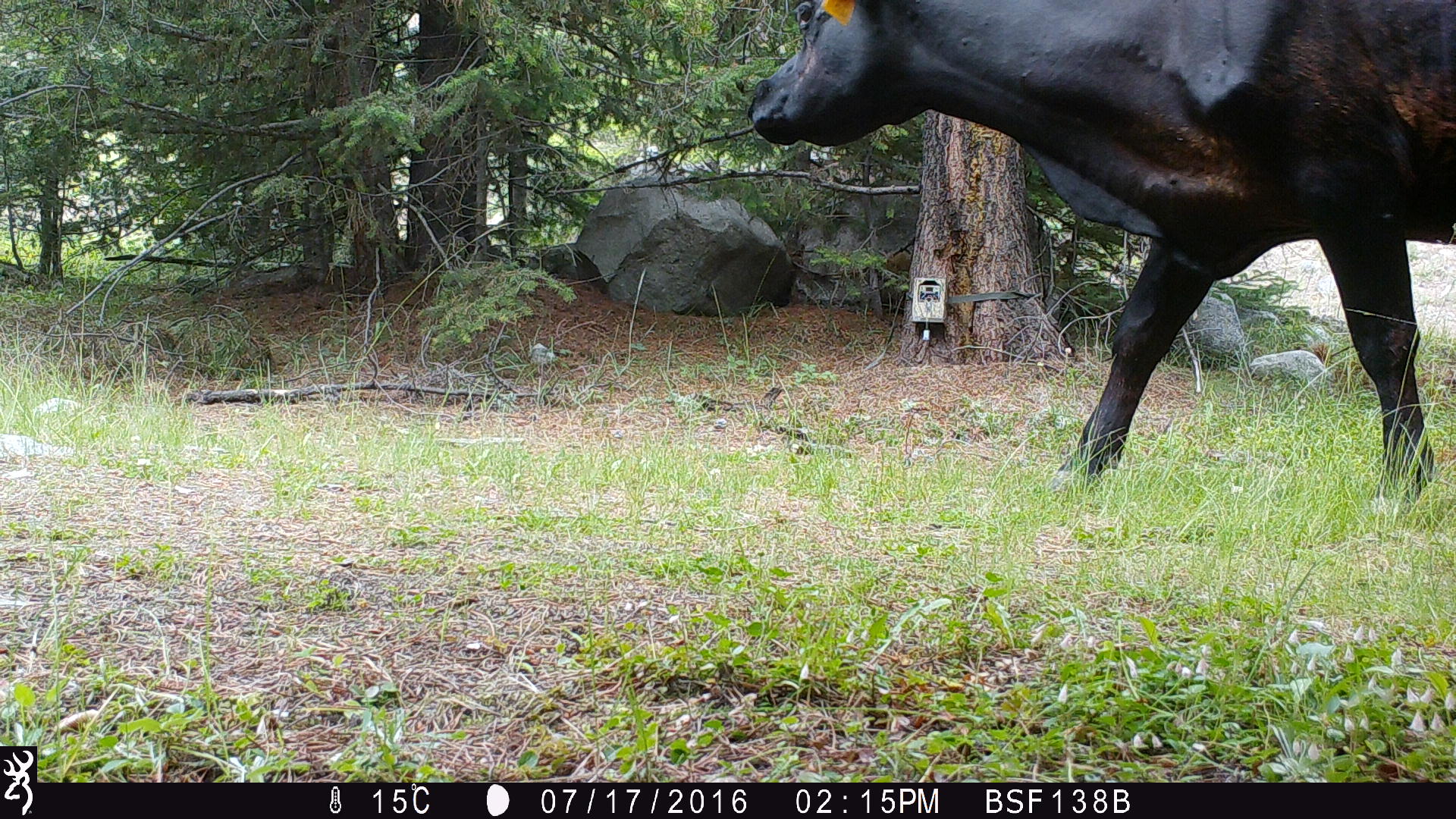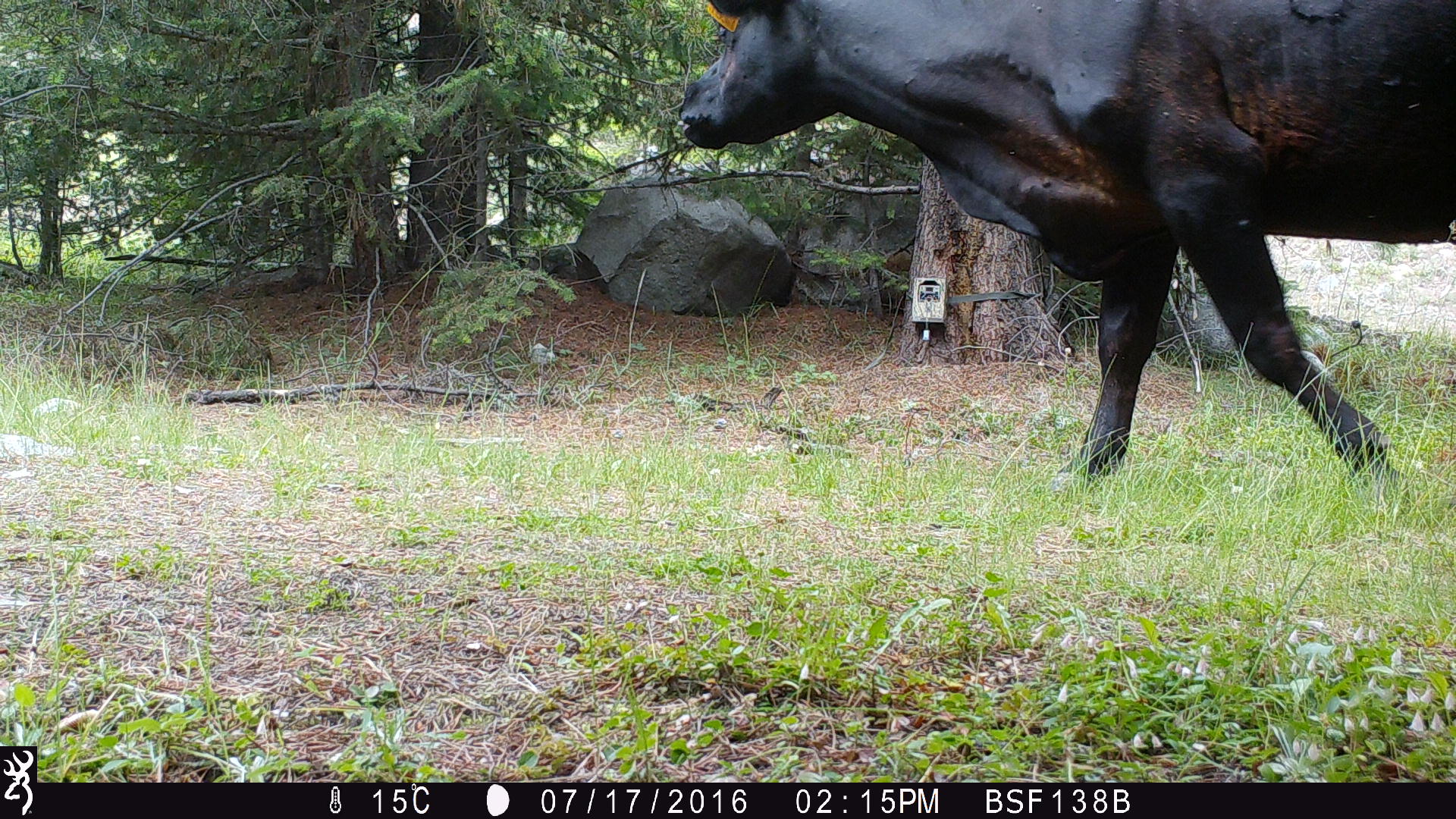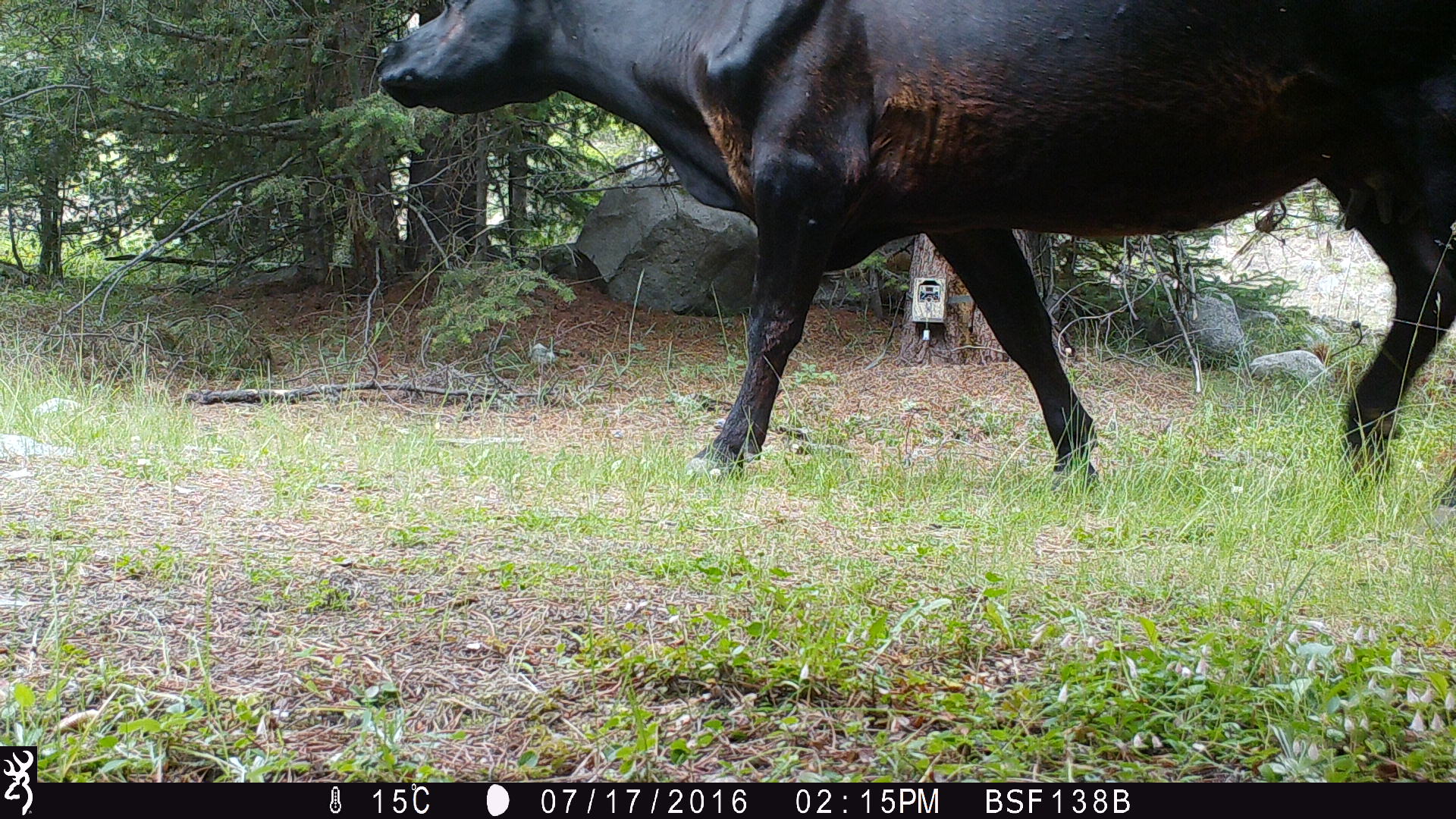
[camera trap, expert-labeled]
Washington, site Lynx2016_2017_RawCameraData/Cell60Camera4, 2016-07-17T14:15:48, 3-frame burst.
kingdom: Animalia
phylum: Chordata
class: Mammalia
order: Artiodactyla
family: Bovidae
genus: Bos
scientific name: Bos taurus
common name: domestic cattle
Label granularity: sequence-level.